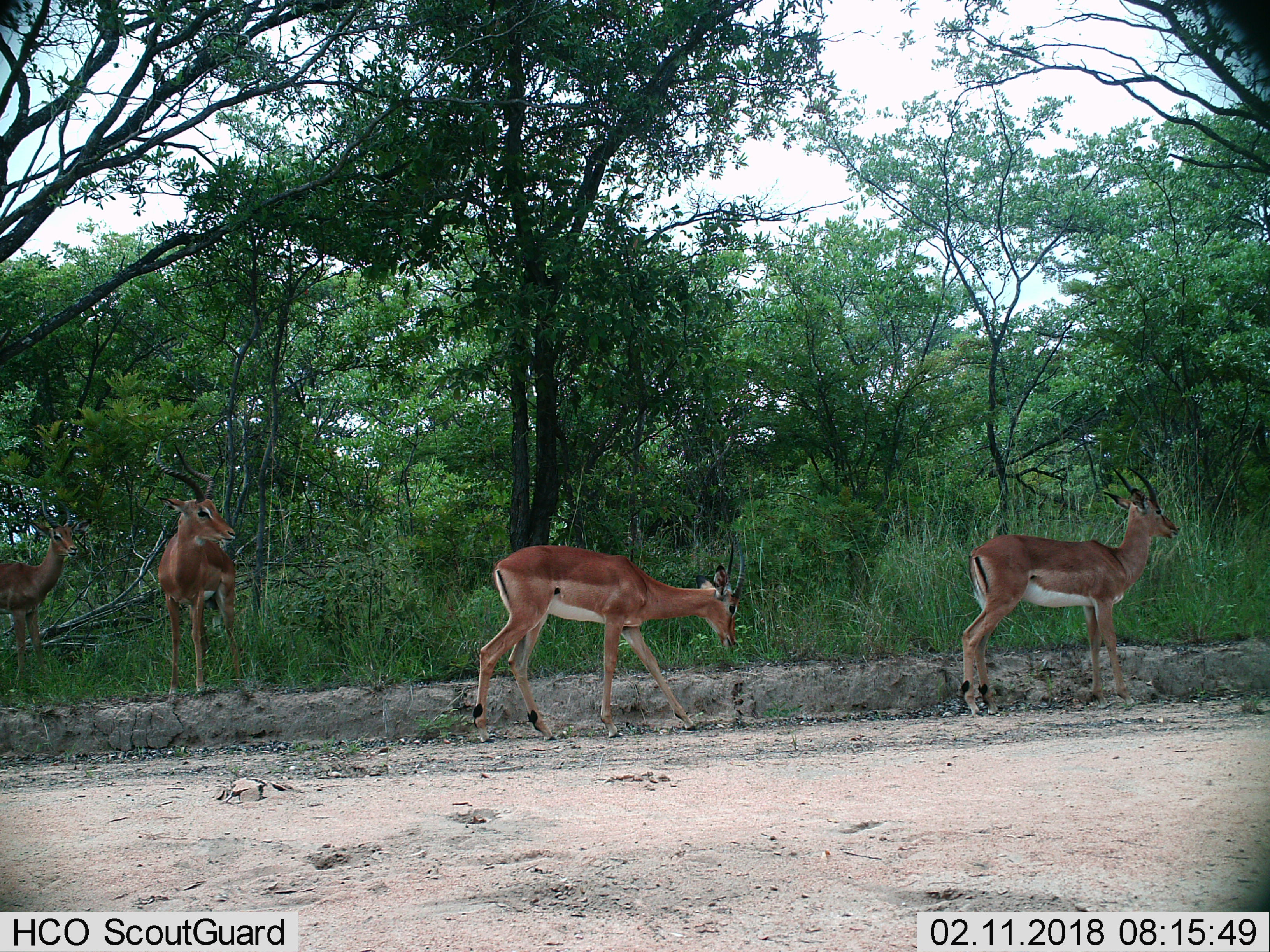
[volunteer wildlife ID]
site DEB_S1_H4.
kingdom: Animalia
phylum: Chordata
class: Mammalia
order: Artiodactyla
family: Bovidae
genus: Aepyceros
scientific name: Aepyceros melampus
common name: impala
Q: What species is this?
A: Impala (Aepyceros melampus).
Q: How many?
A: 4.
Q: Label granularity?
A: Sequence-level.